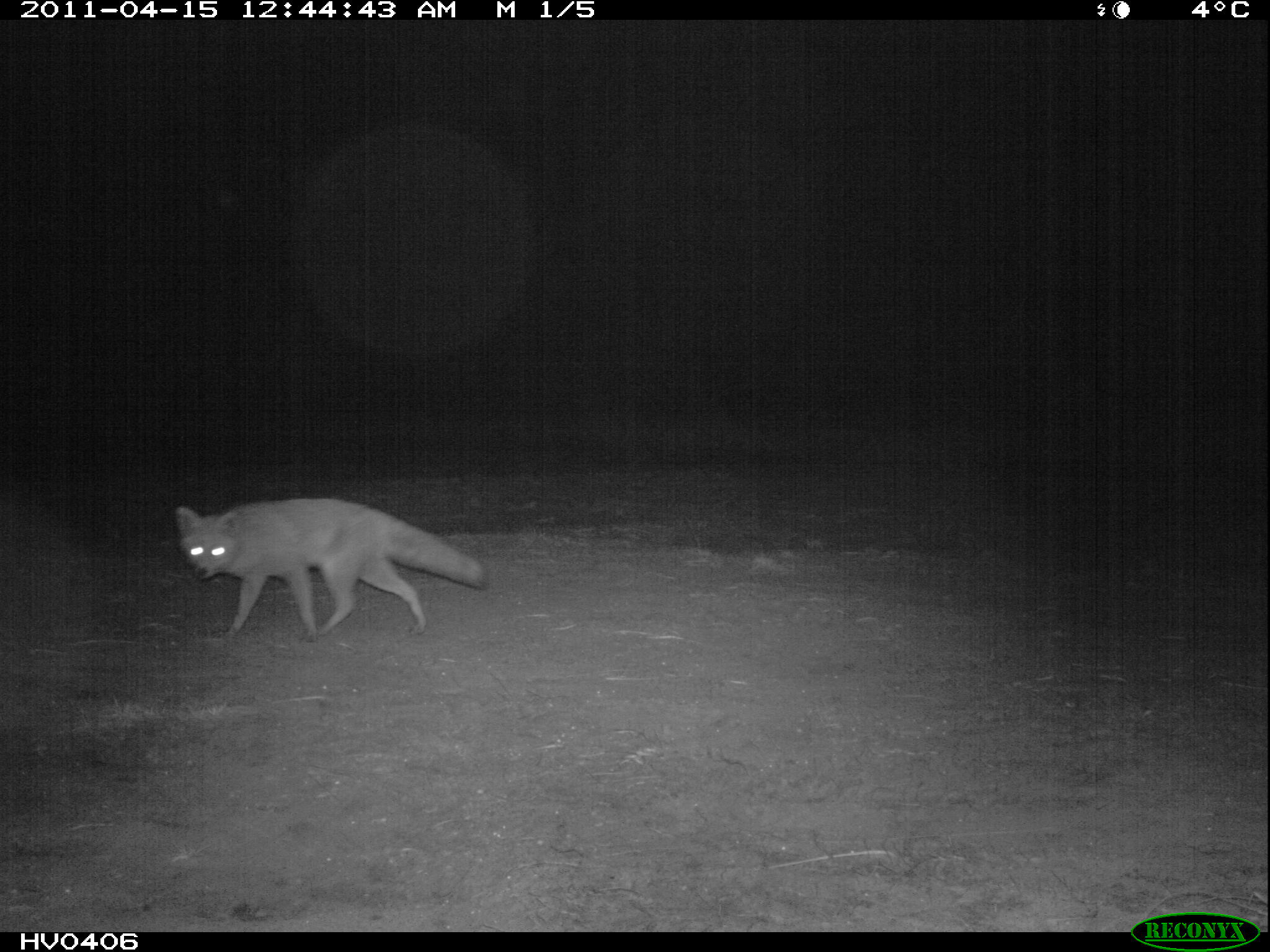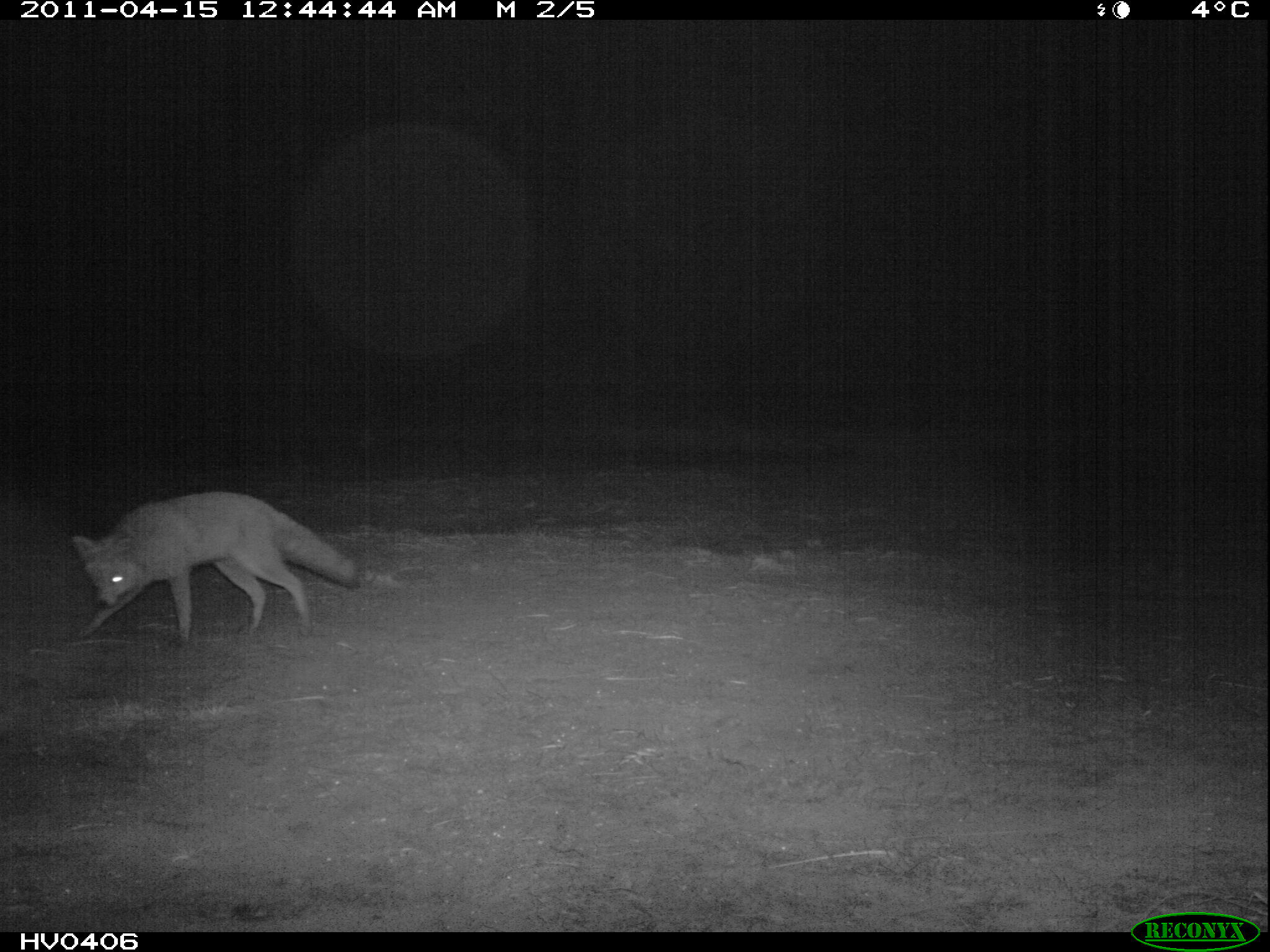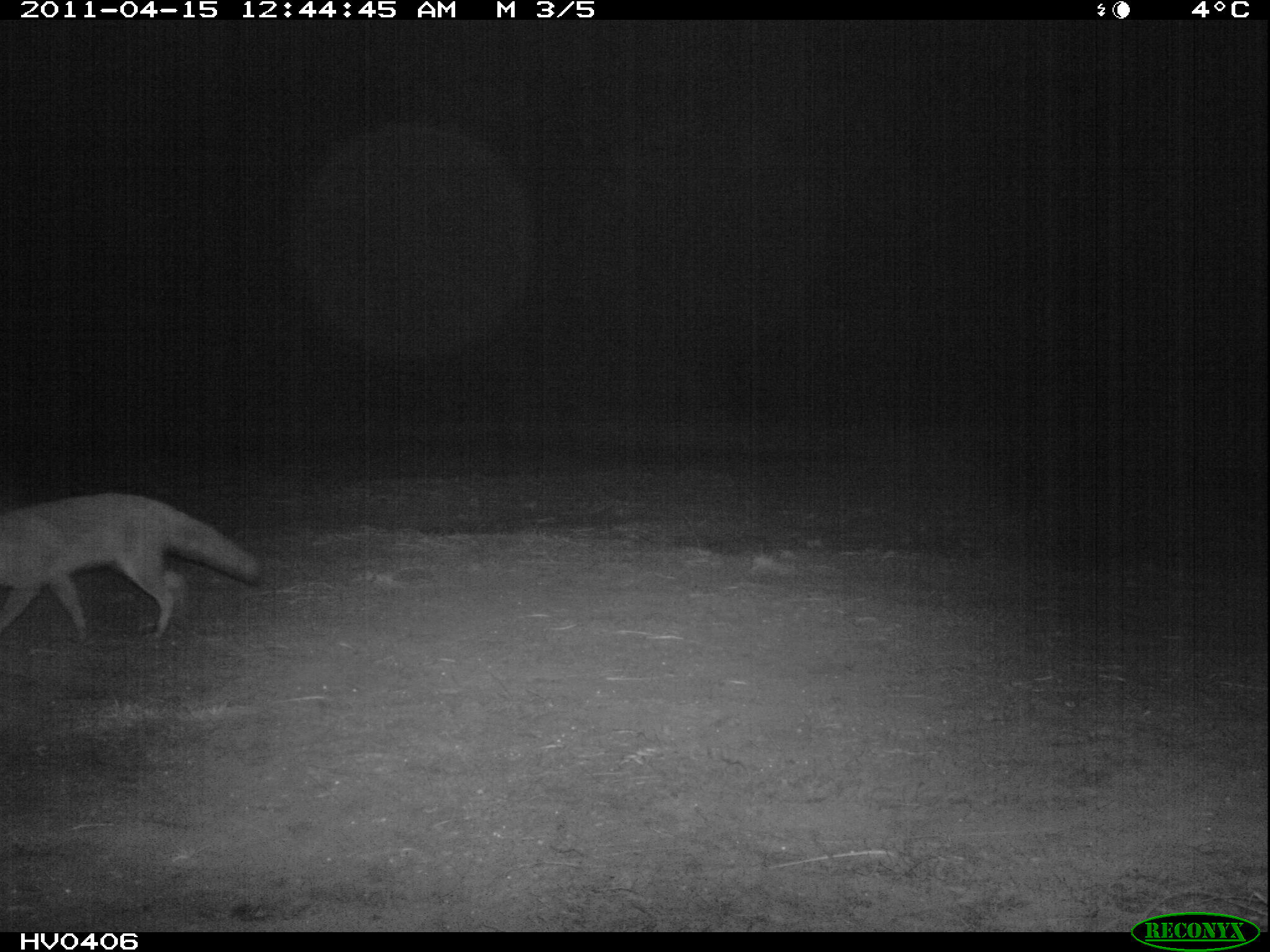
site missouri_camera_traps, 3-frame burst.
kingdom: Animalia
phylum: Chordata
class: Mammalia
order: Carnivora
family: Canidae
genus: Vulpes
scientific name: Vulpes vulpes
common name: red fox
Red fox (Vulpes vulpes).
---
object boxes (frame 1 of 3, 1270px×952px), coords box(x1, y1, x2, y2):
red fox: box(167, 490, 497, 643)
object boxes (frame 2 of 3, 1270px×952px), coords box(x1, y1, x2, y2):
red fox: box(61, 485, 368, 651)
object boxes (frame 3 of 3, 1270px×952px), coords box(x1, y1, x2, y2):
red fox: box(2, 489, 269, 652)